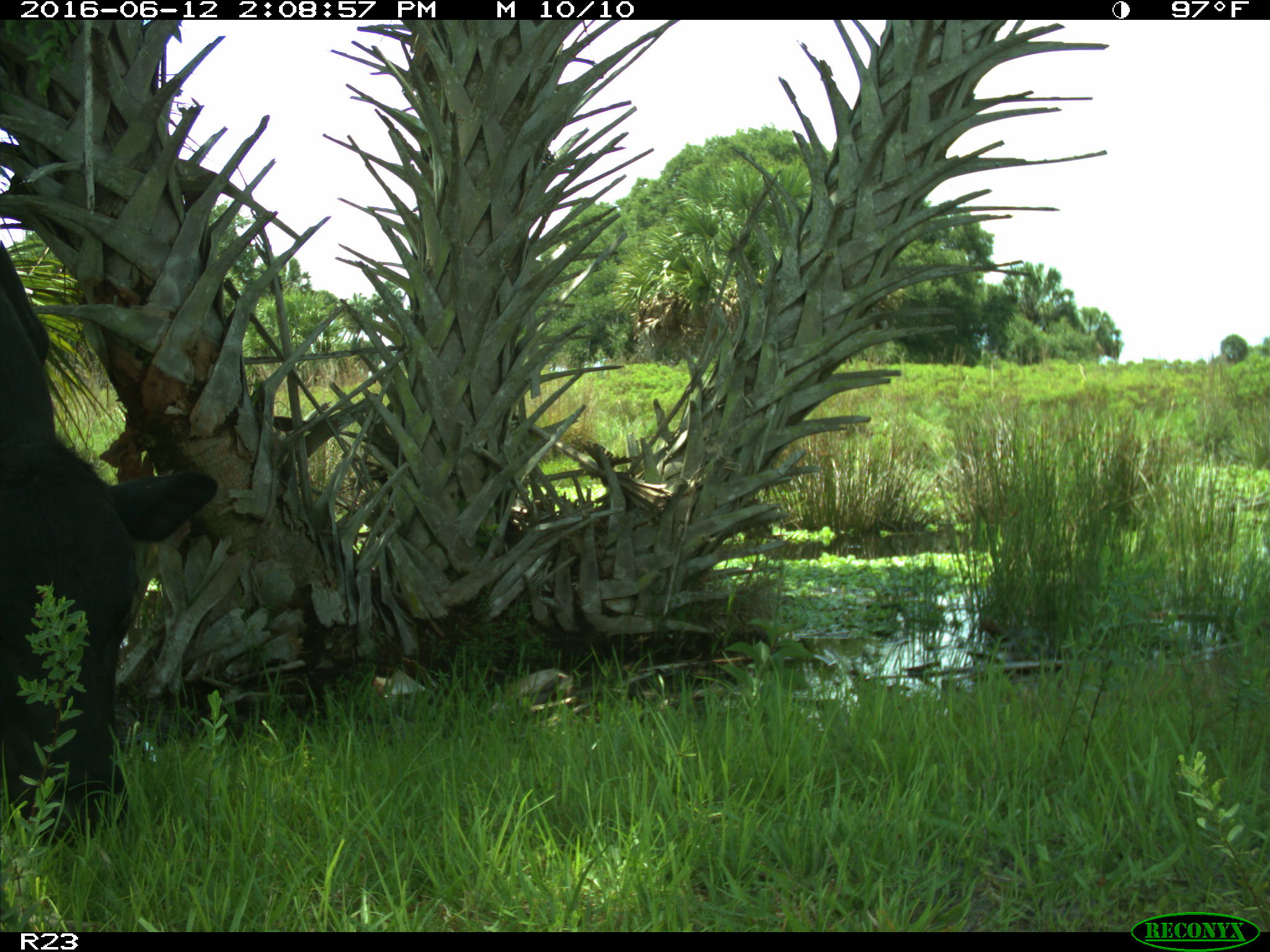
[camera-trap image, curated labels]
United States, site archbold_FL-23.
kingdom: Animalia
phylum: Chordata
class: Mammalia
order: Artiodactyla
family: Bovidae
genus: Bos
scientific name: Bos taurus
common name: domestic cow